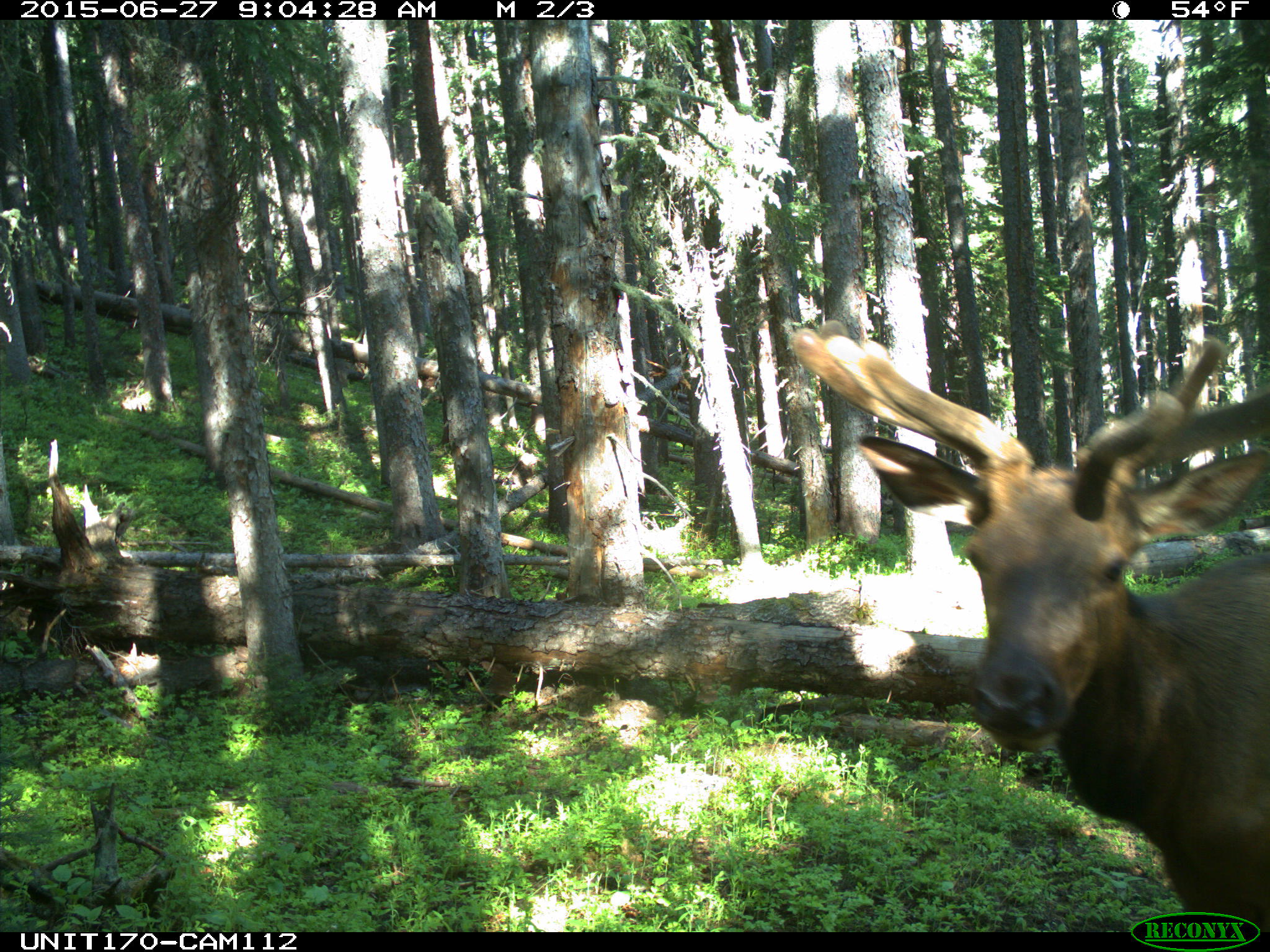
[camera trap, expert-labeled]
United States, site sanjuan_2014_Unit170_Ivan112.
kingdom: Animalia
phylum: Chordata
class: Mammalia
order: Artiodactyla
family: Cervidae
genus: Cervus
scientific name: Cervus elaphus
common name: red deer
Cervus elaphus (red deer).